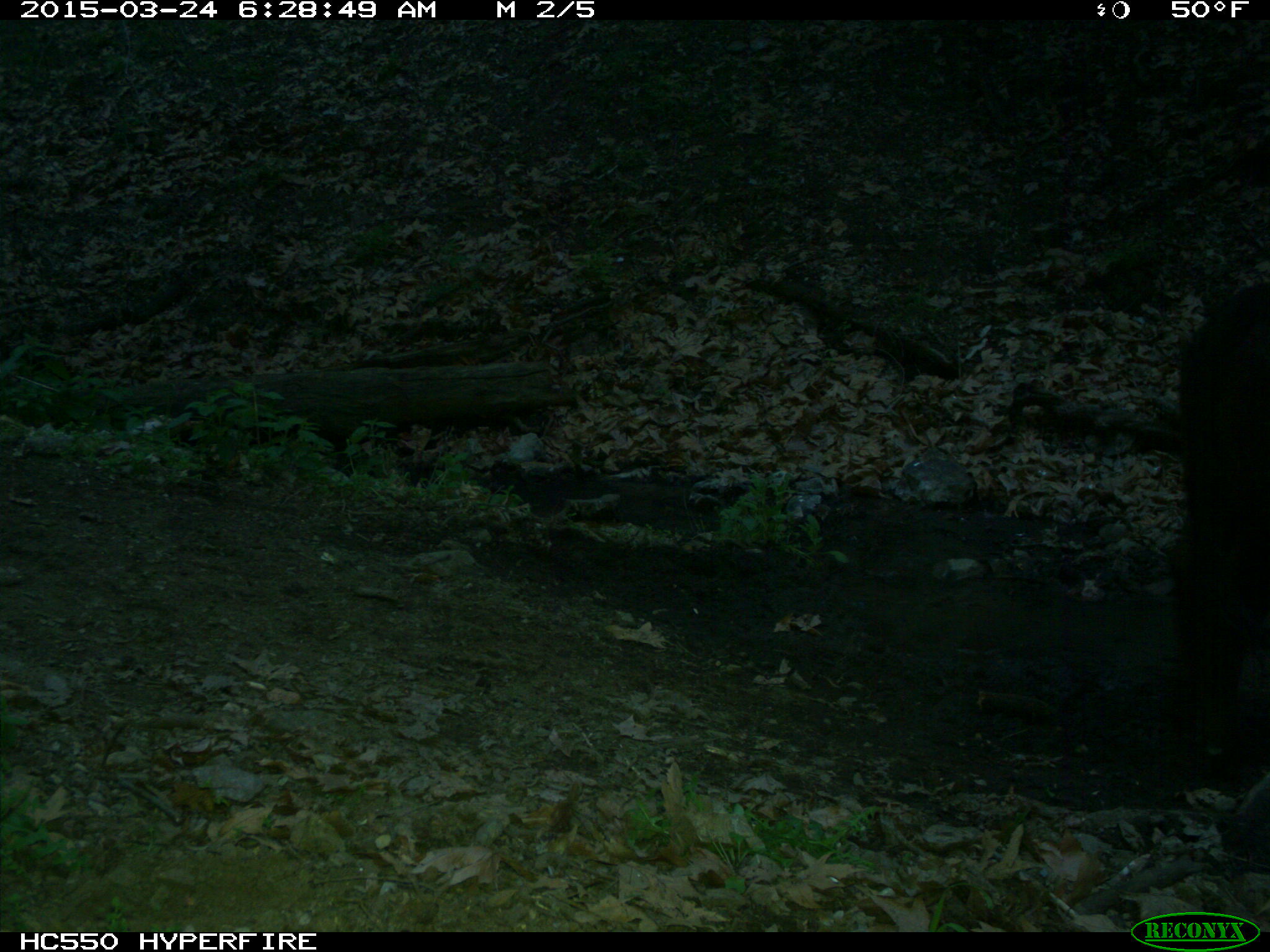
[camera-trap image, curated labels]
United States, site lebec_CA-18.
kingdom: Animalia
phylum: Chordata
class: Mammalia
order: Artiodactyla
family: Bovidae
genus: Bos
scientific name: Bos taurus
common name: domestic cow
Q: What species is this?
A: Bos taurus (domestic cow).